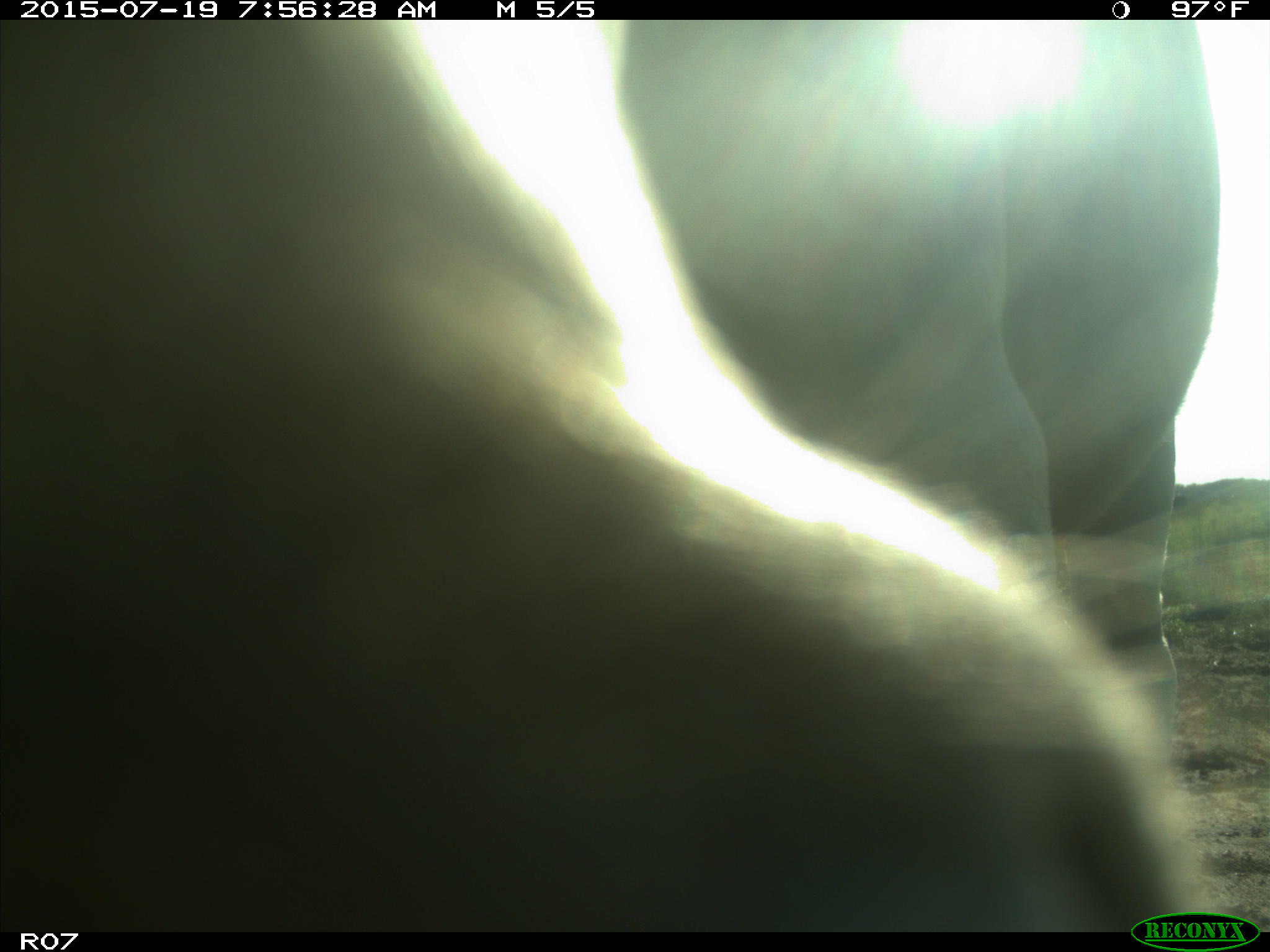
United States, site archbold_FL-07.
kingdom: Animalia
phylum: Chordata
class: Mammalia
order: Artiodactyla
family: Bovidae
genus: Bos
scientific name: Bos taurus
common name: domestic cow